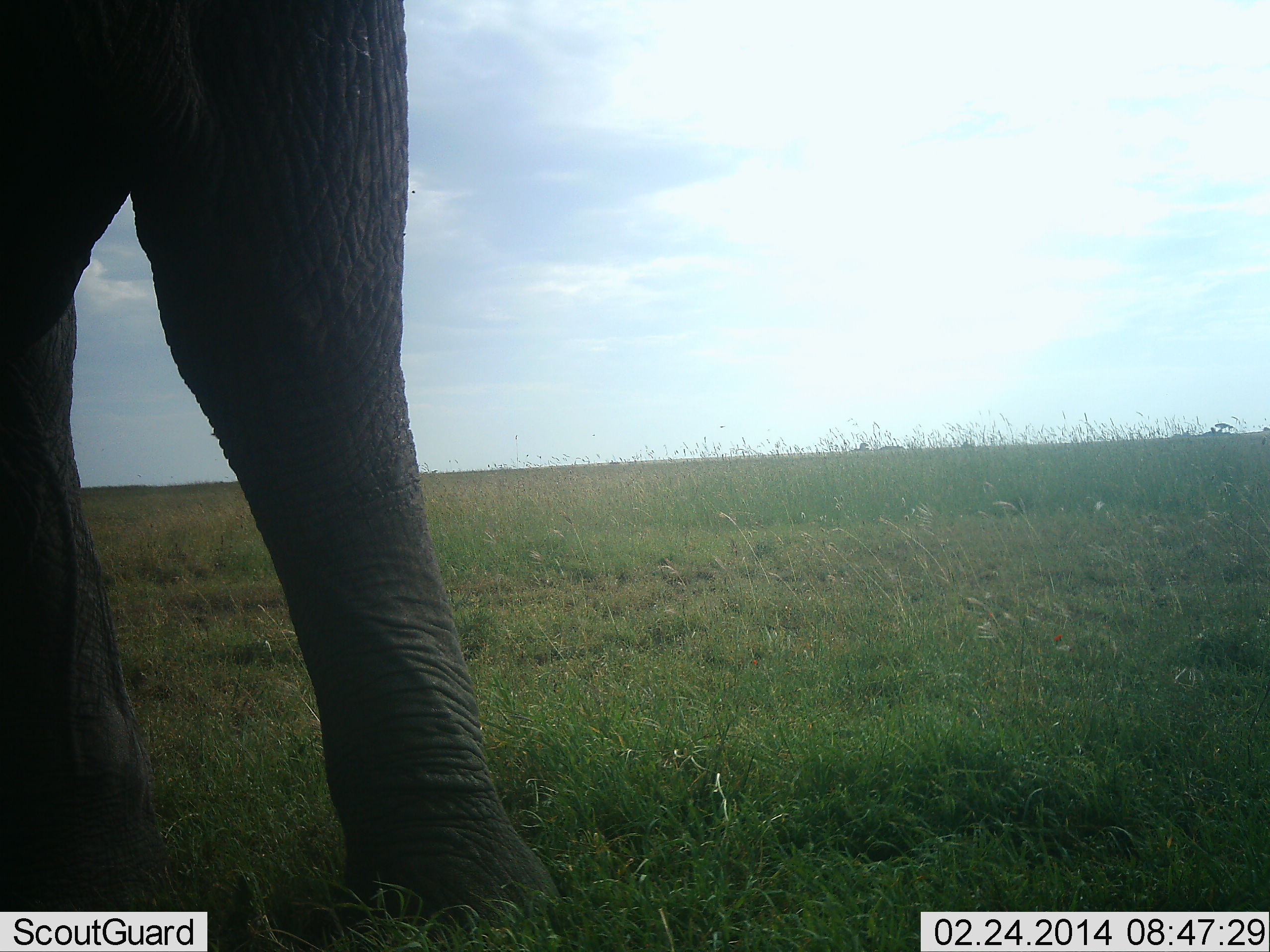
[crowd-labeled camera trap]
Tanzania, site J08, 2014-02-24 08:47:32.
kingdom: Animalia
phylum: Chordata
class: Mammalia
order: Proboscidea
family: Elephantidae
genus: Loxodonta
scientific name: Loxodonta africana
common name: african bush elephant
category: elephant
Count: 1.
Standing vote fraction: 60%.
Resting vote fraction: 0%.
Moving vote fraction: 50%.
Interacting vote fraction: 0%.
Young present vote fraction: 0%.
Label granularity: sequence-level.